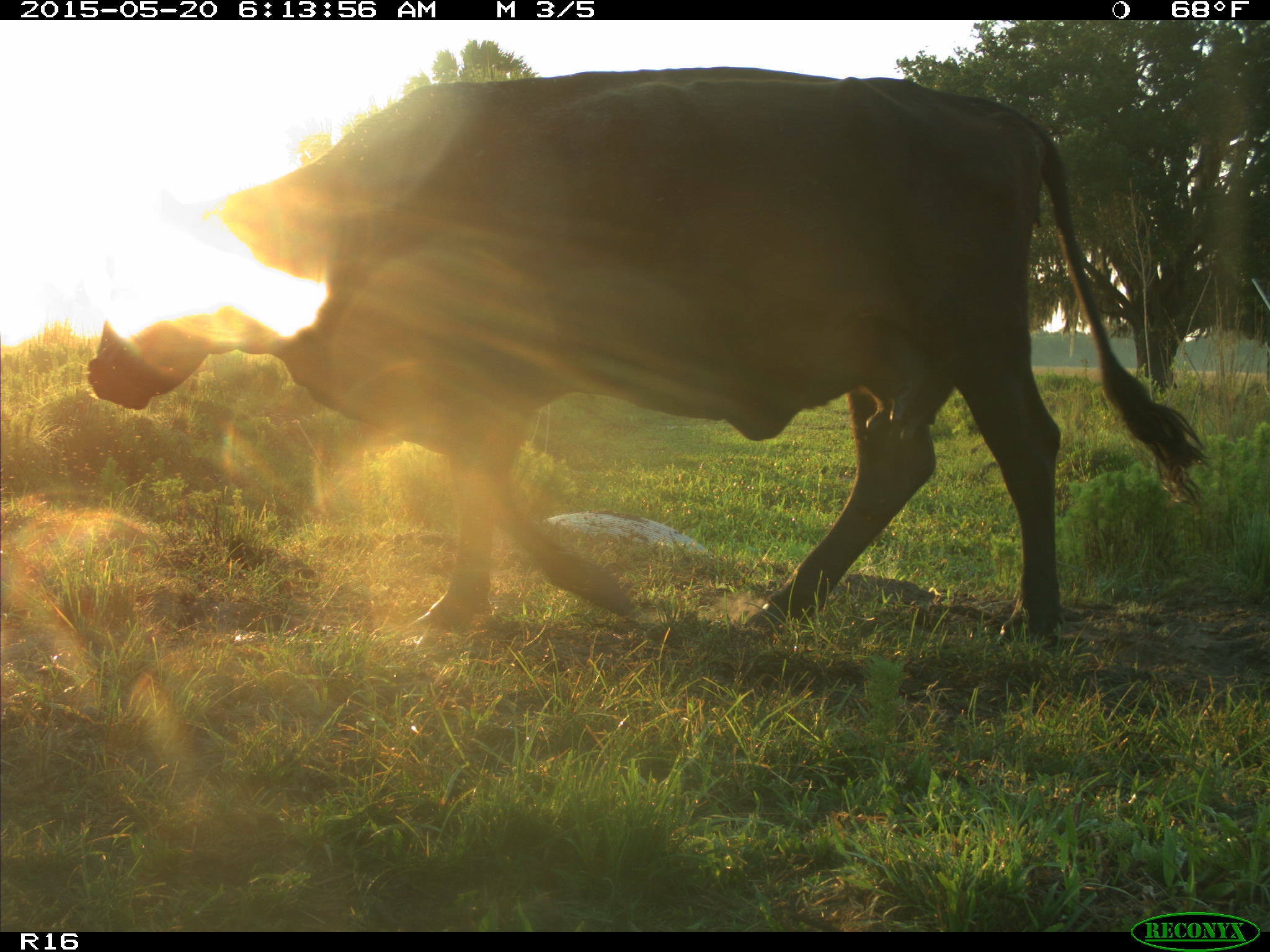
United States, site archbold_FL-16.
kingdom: Animalia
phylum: Chordata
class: Mammalia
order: Artiodactyla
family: Bovidae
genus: Bos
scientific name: Bos taurus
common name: domestic cow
Bos taurus (domestic cow).